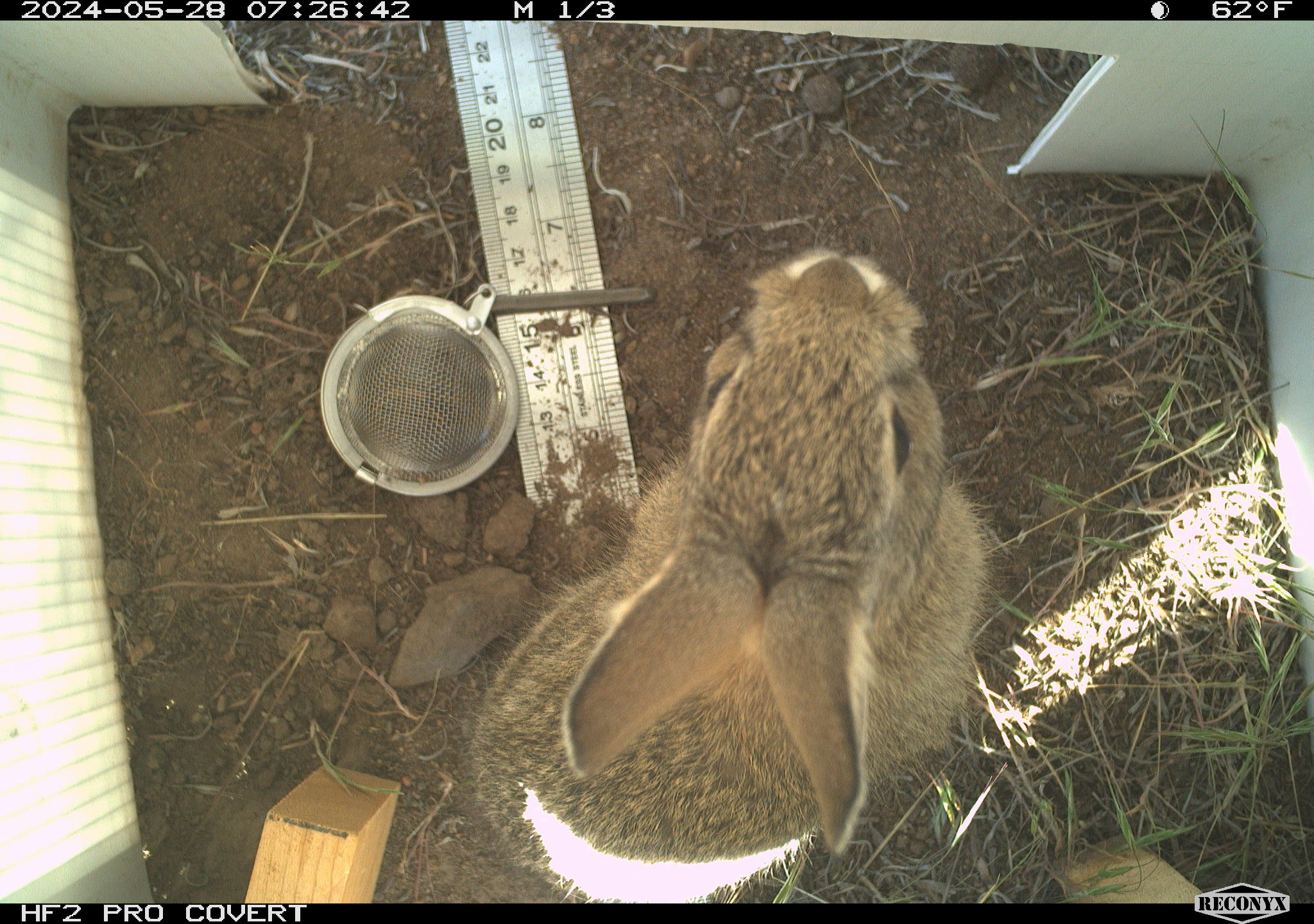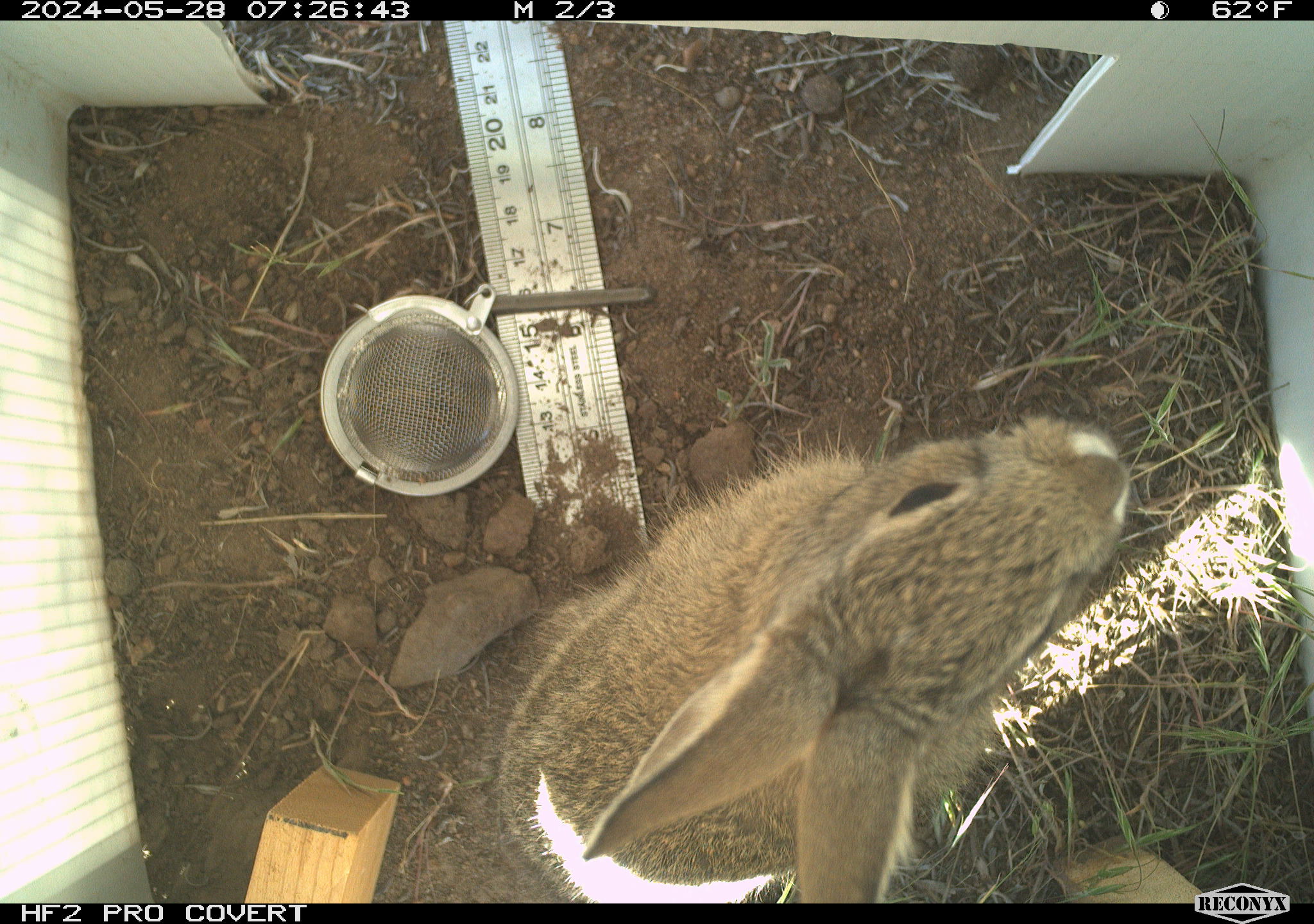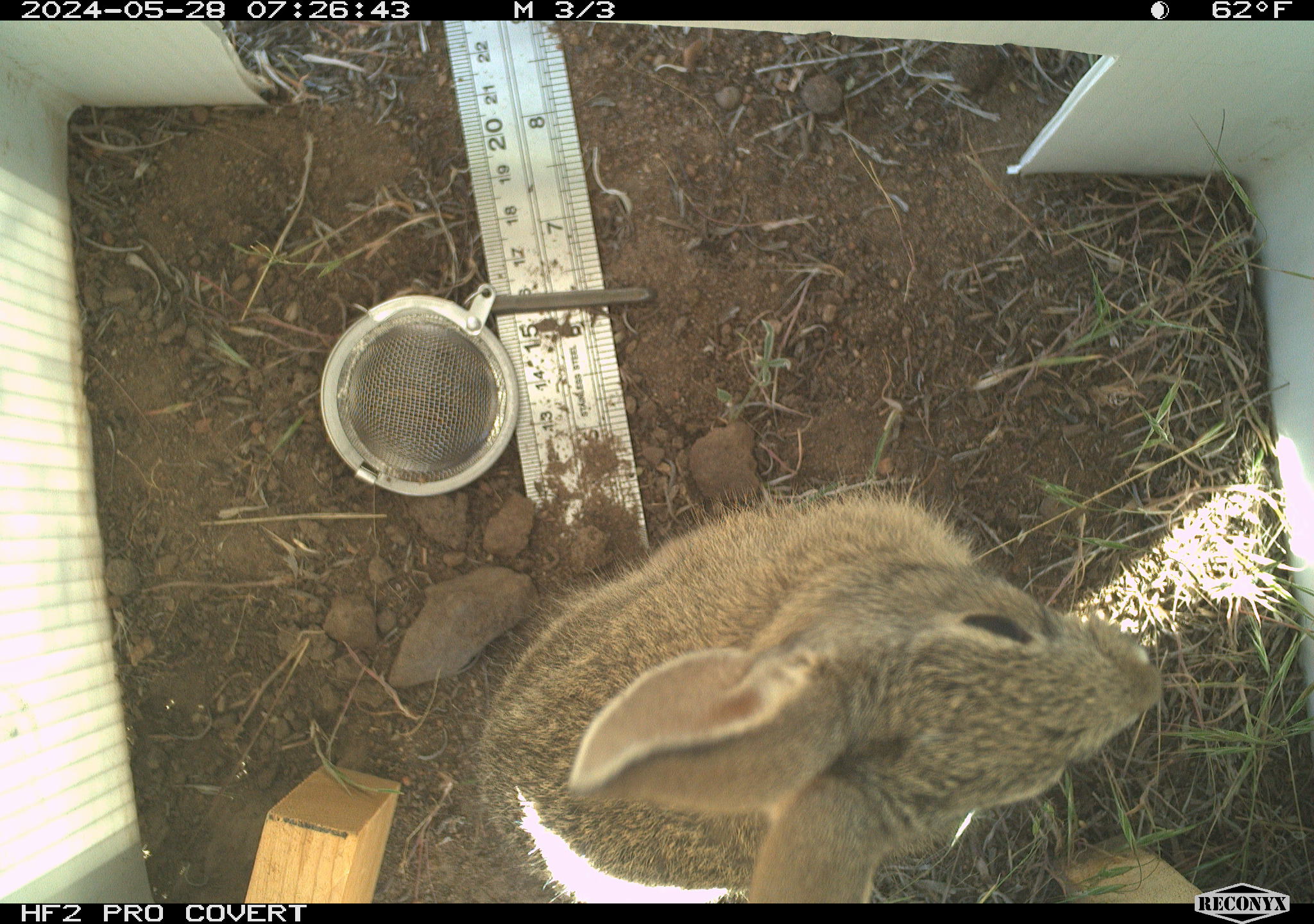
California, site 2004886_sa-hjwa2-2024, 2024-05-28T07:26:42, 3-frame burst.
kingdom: Animalia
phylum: Chordata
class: Mammalia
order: Lagomorpha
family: Leporidae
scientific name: Leporidae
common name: rabbit or hare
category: rabbit and hare family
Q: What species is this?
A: Rabbit and hare family (rabbit or hare) (Leporidae).